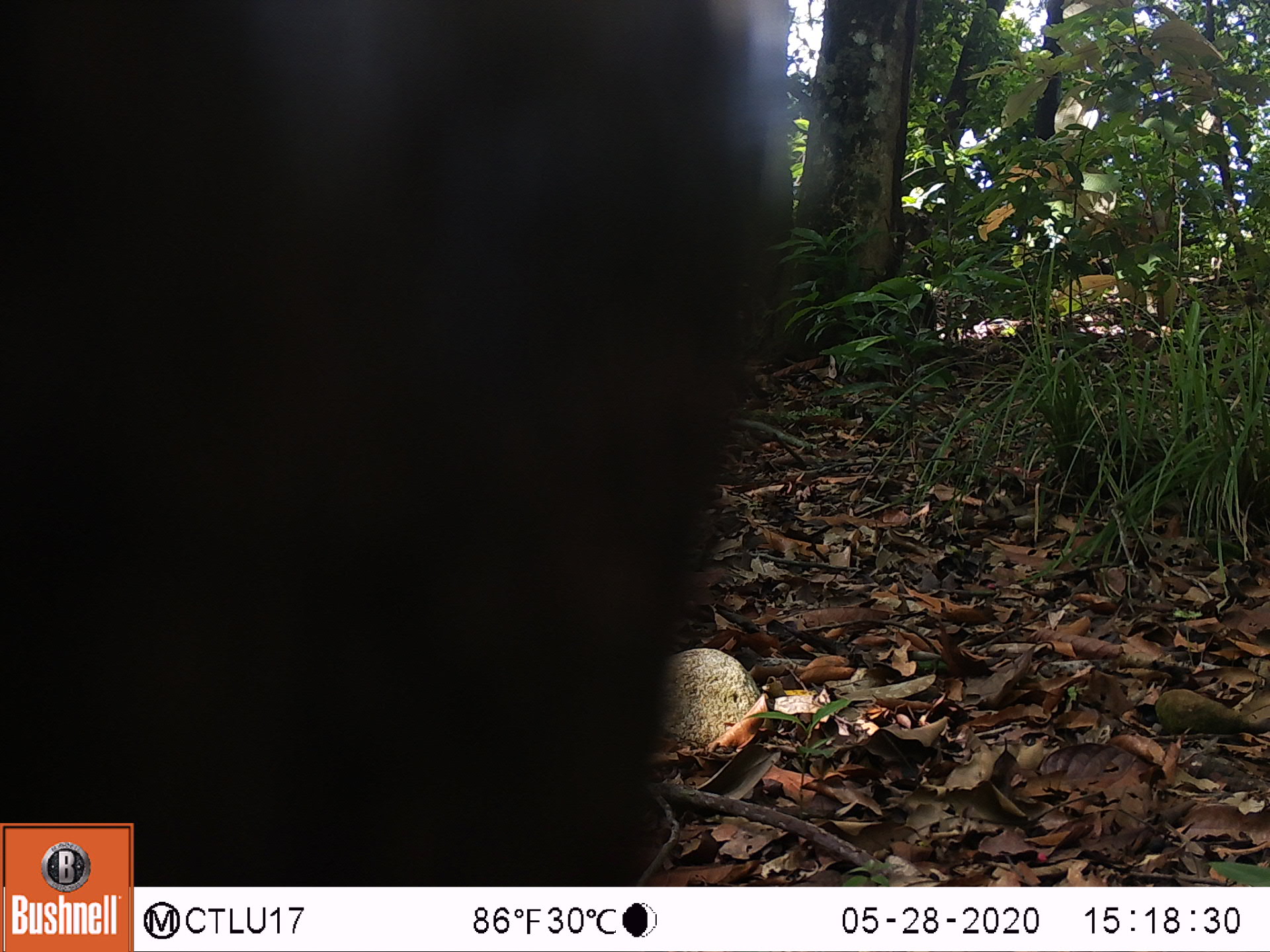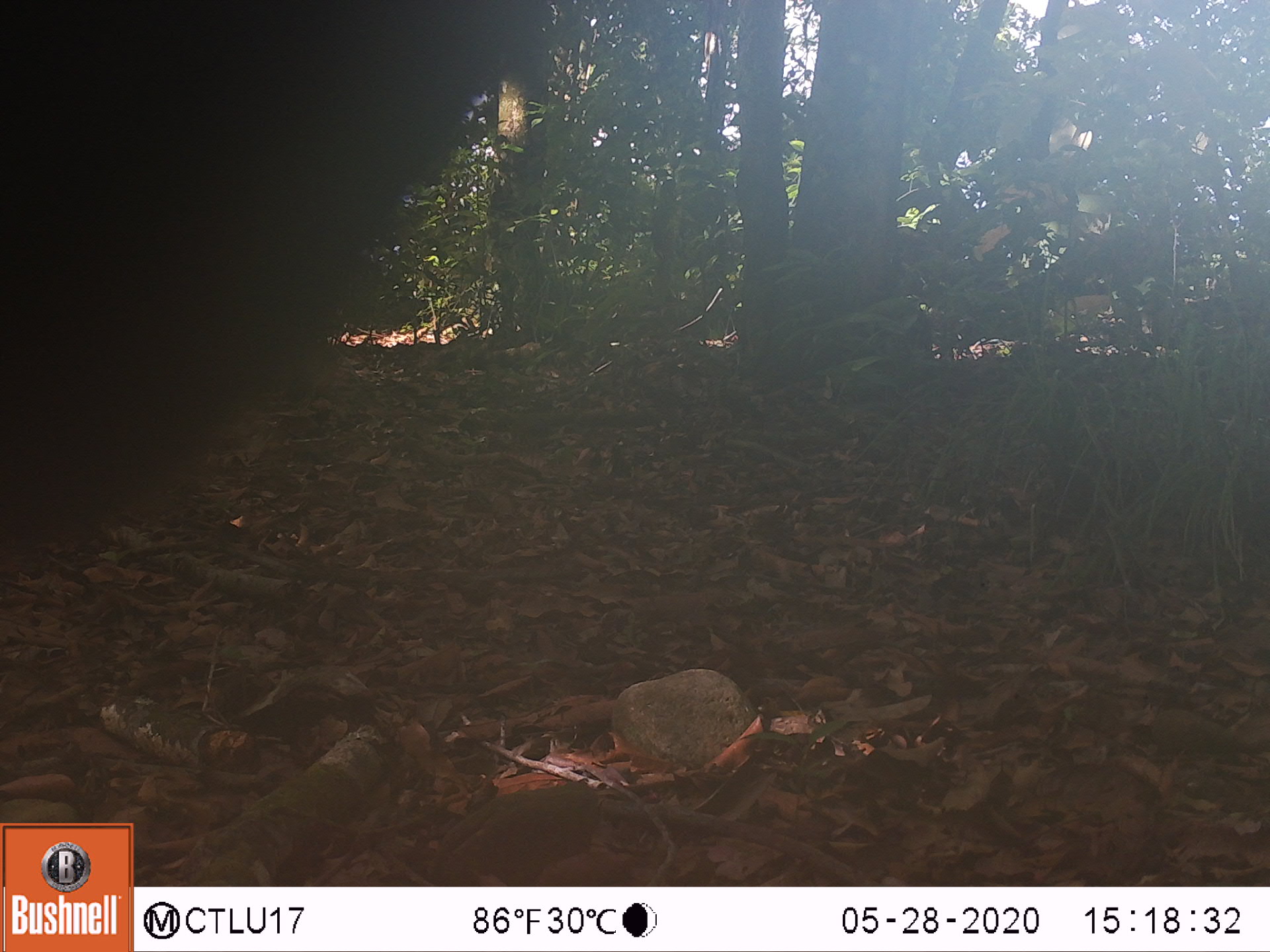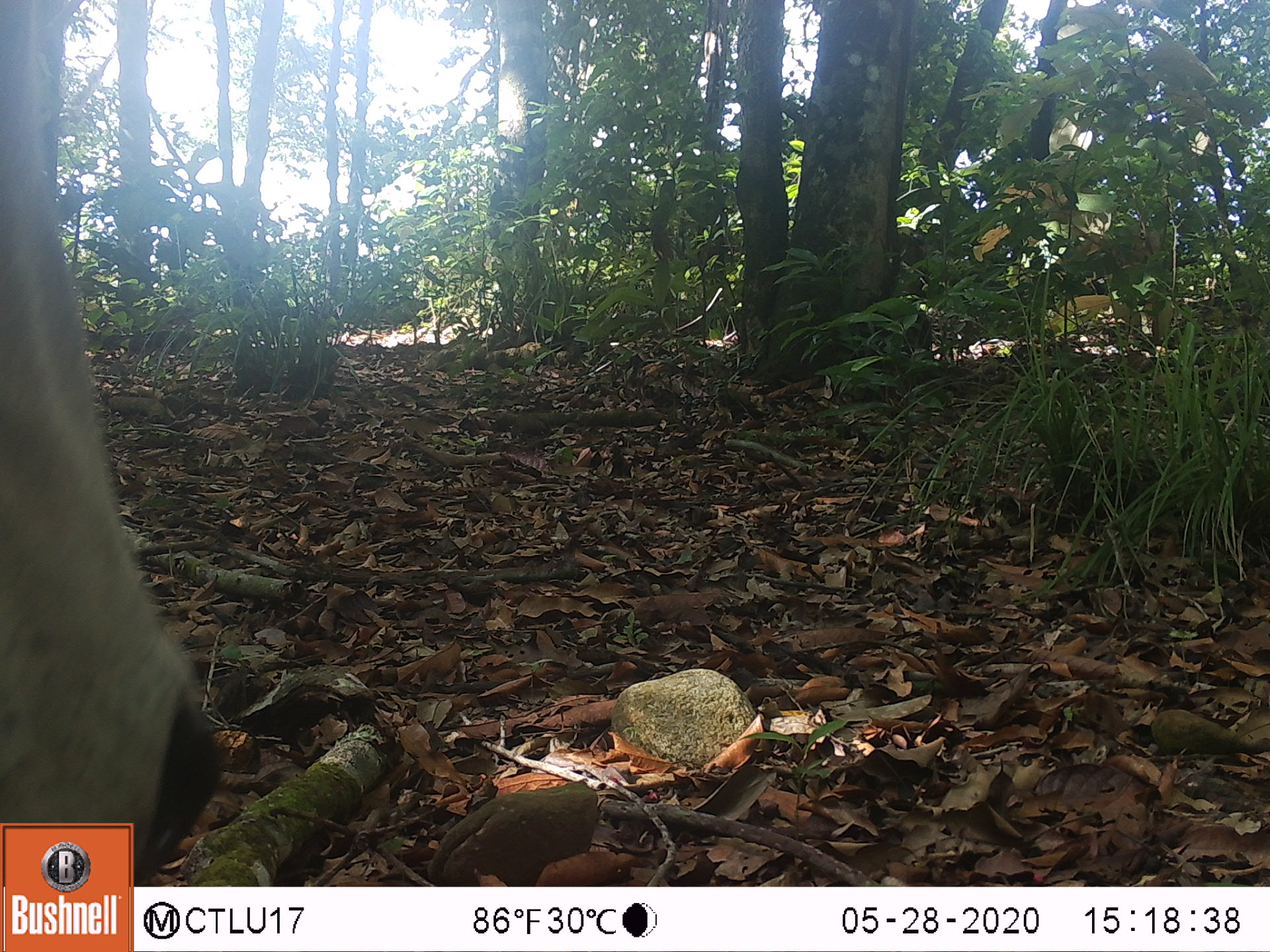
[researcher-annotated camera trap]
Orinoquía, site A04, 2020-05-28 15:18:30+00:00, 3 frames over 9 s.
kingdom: Animalia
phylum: Chordata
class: Mammalia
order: Artiodactyla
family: Bovidae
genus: Bos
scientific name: Bos taurus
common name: cow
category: cattle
Cattle (cow) (Bos taurus).